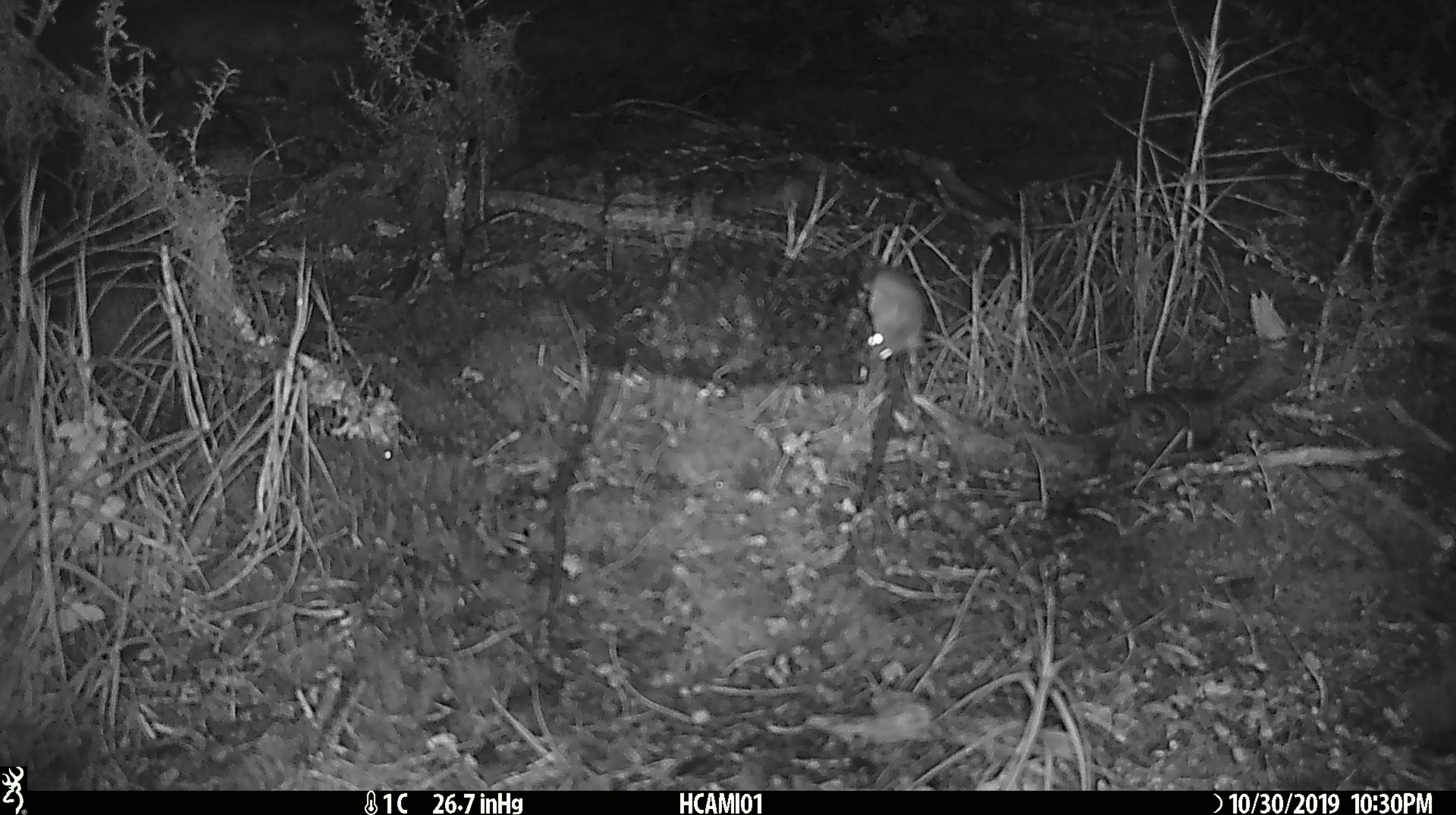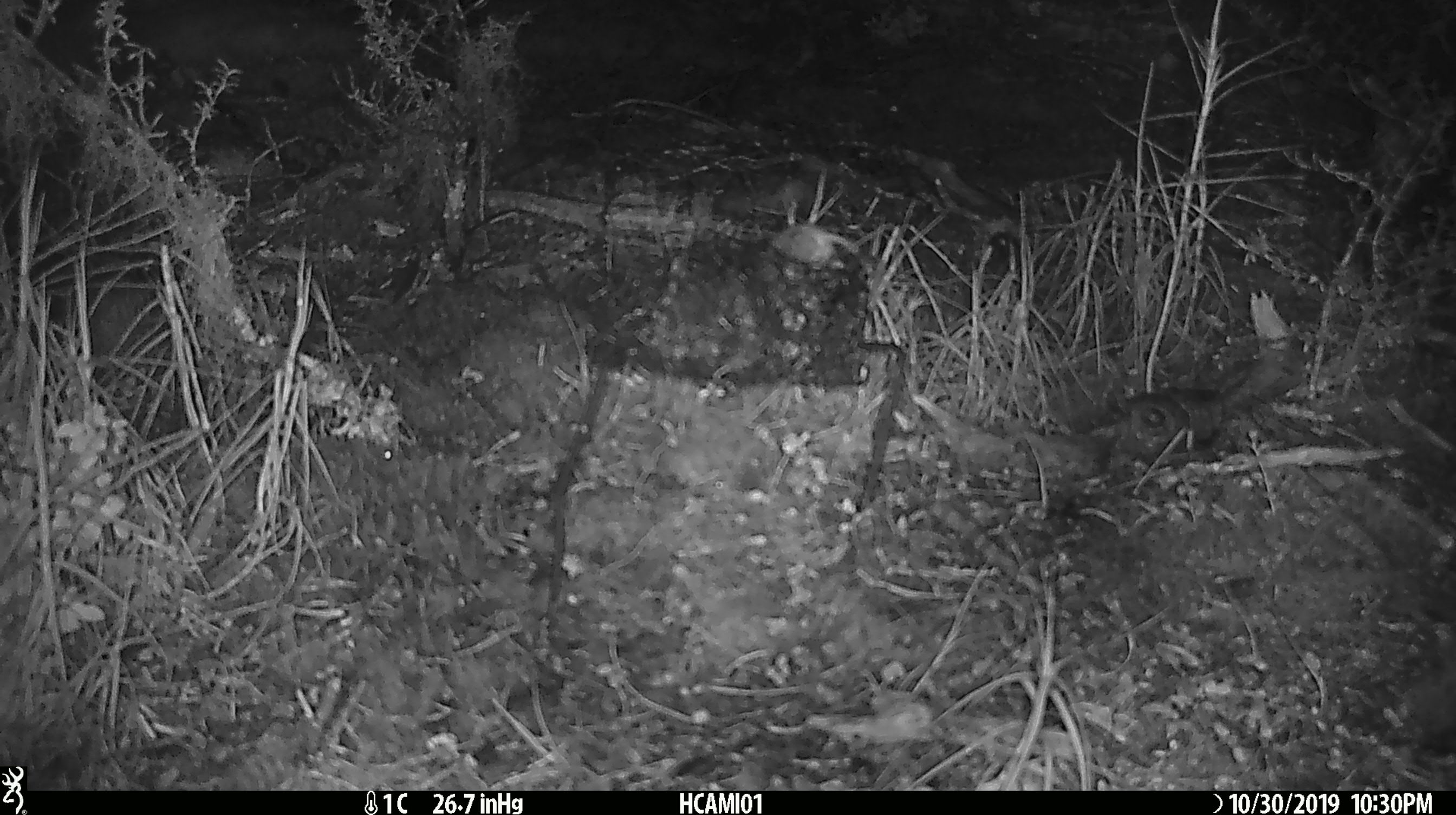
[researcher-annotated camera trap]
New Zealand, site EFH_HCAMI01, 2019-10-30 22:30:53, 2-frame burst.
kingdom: Animalia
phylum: Chordata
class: Mammalia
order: Rodentia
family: Muridae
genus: Mus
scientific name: Mus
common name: mouse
Mouse (Mus).